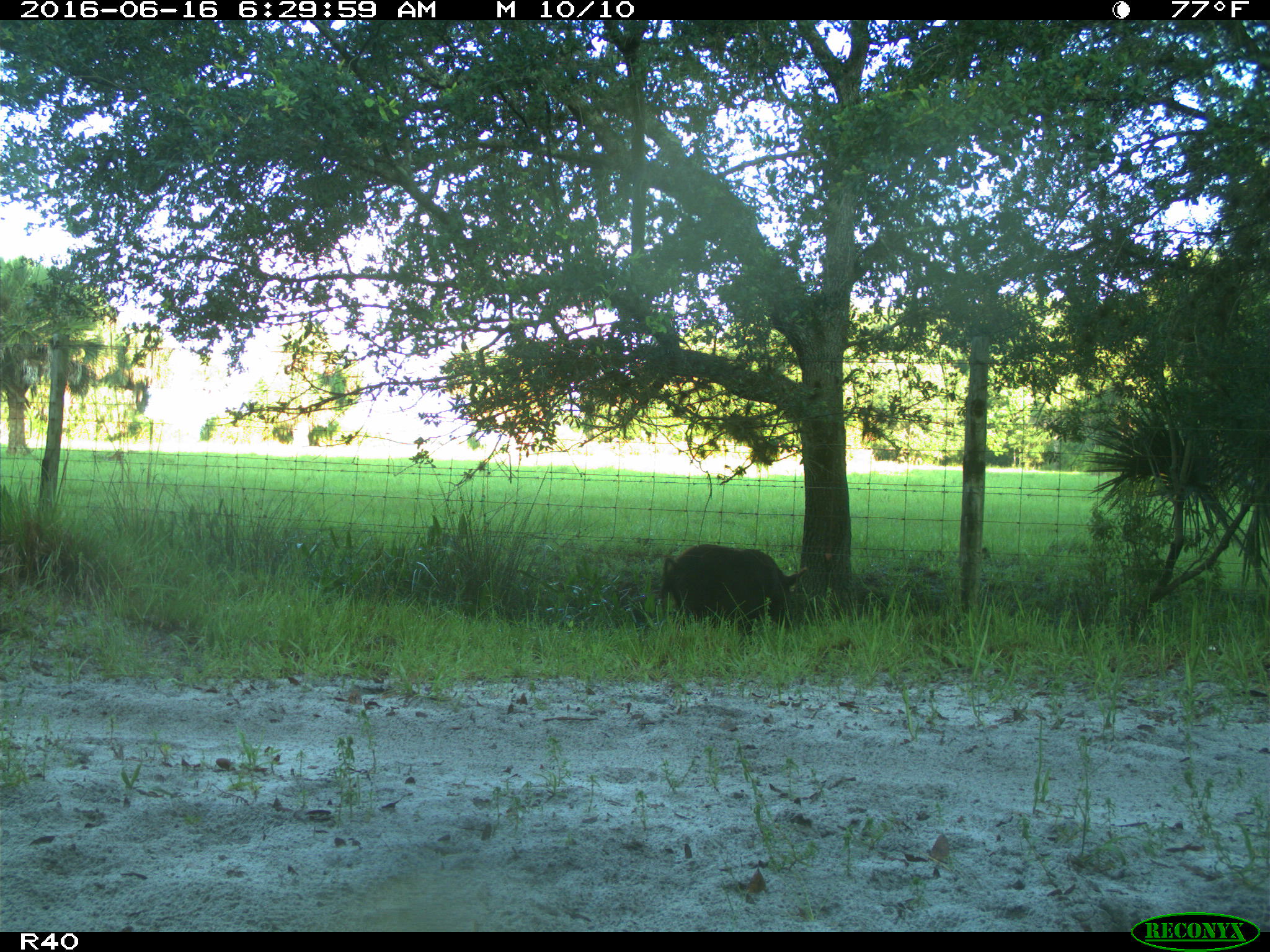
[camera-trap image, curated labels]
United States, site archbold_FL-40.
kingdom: Animalia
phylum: Chordata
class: Mammalia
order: Artiodactyla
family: Suidae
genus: Sus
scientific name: Sus scrofa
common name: wild boar